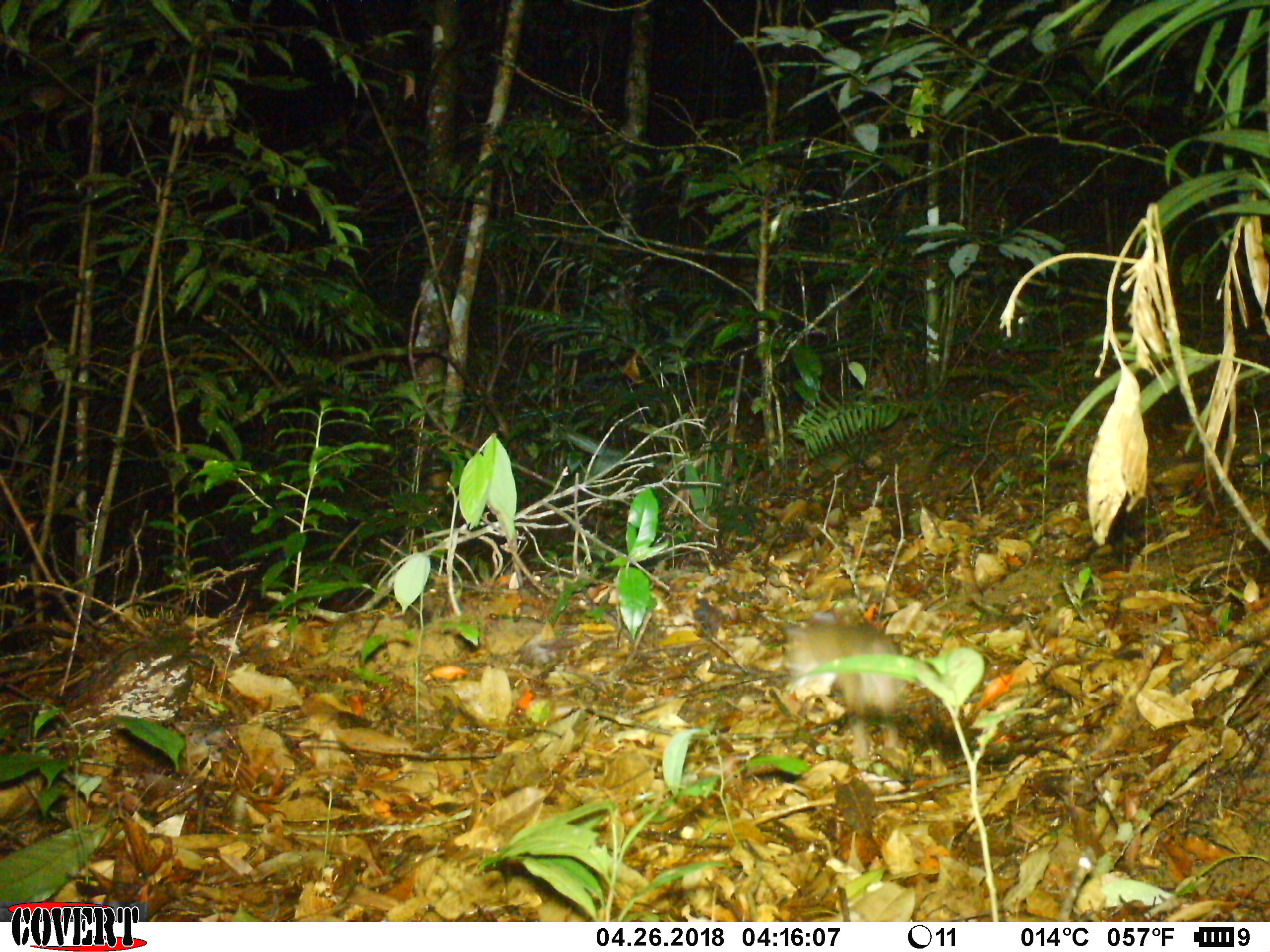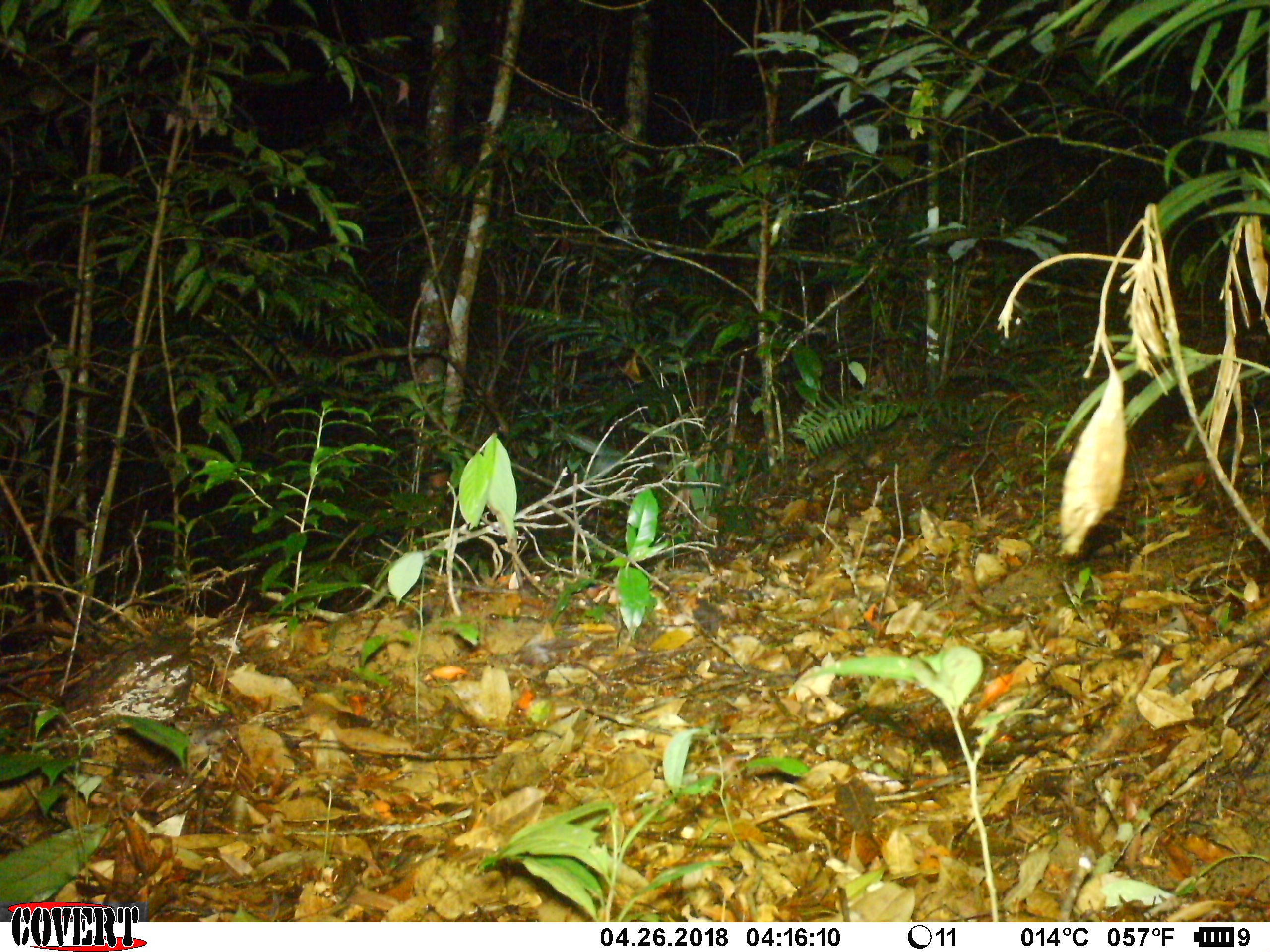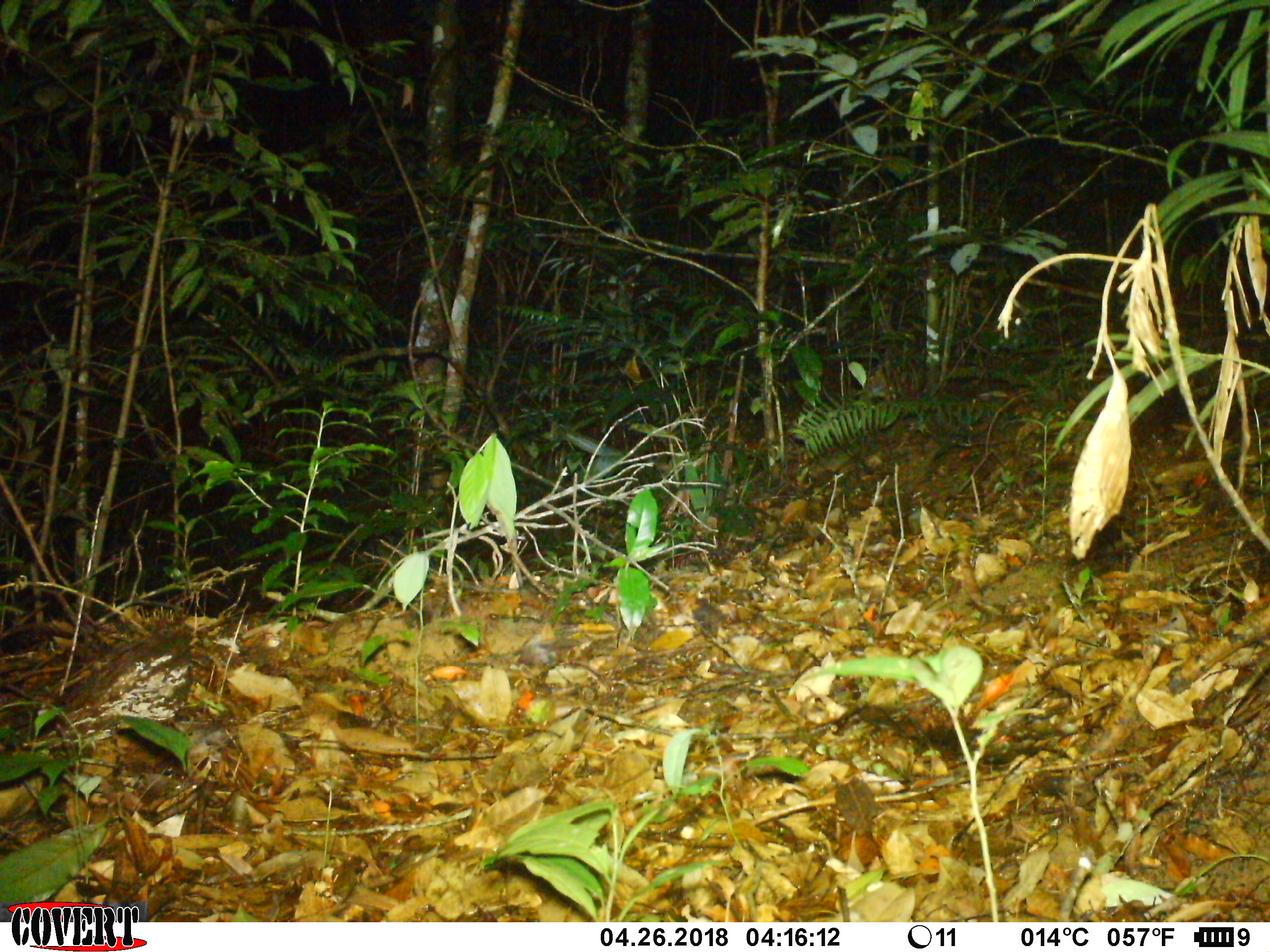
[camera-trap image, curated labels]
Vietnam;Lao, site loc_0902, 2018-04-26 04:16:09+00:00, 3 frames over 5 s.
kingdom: Animalia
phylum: Chordata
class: Mammalia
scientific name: Mammalia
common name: mammal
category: unidentified small mammal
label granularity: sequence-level